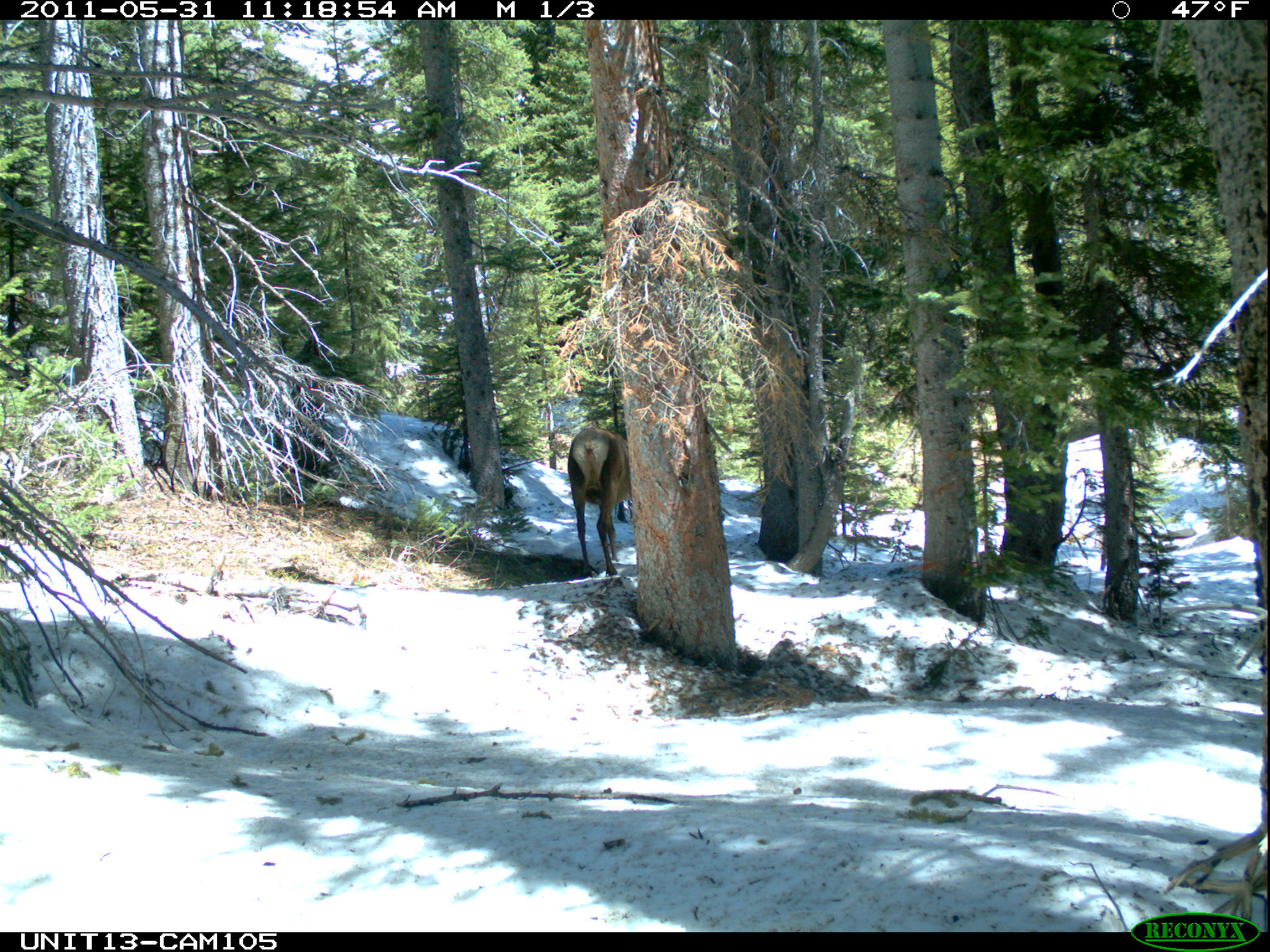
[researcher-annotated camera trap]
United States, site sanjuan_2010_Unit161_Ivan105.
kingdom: Animalia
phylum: Chordata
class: Mammalia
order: Artiodactyla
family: Cervidae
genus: Cervus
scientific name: Cervus elaphus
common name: red deer